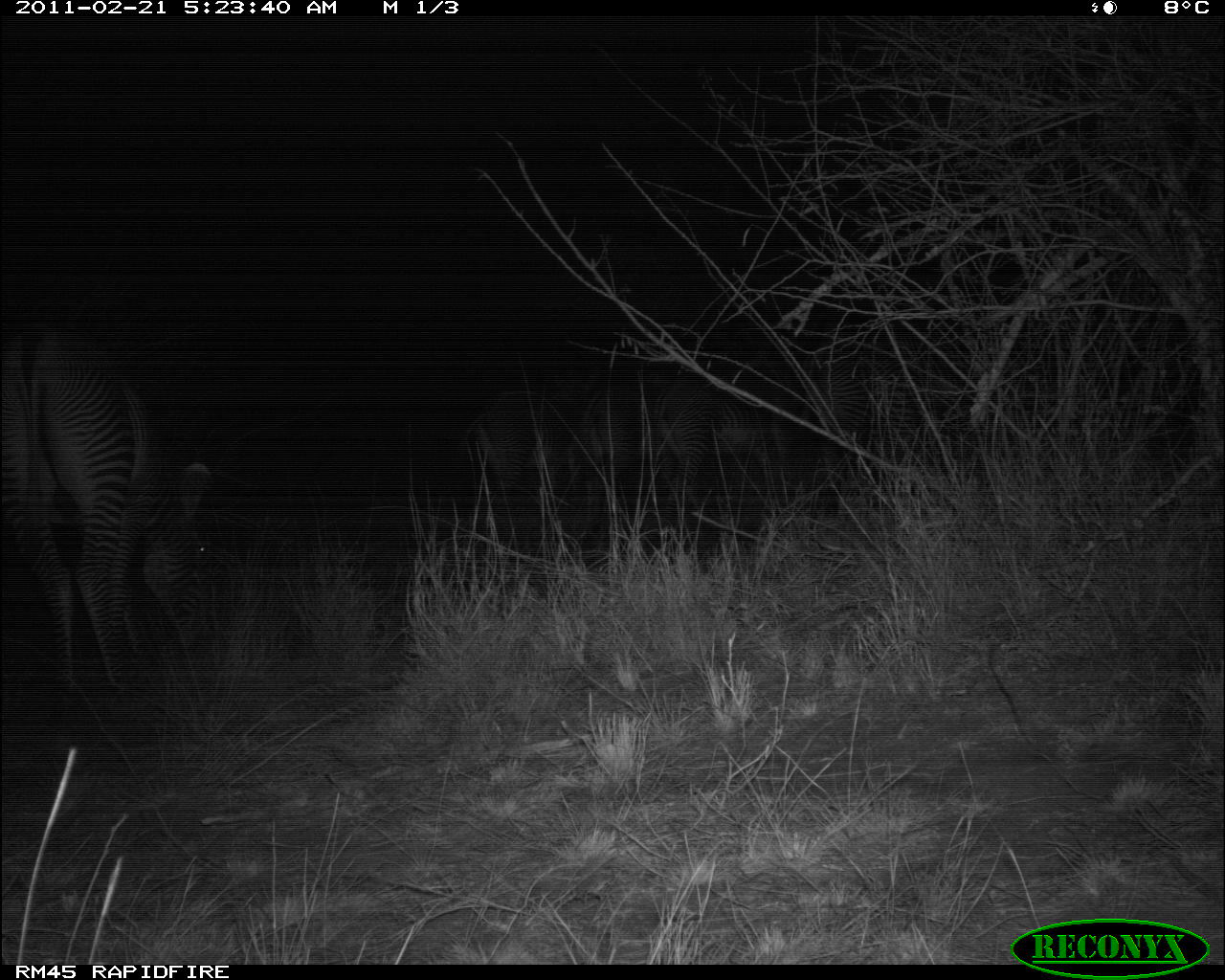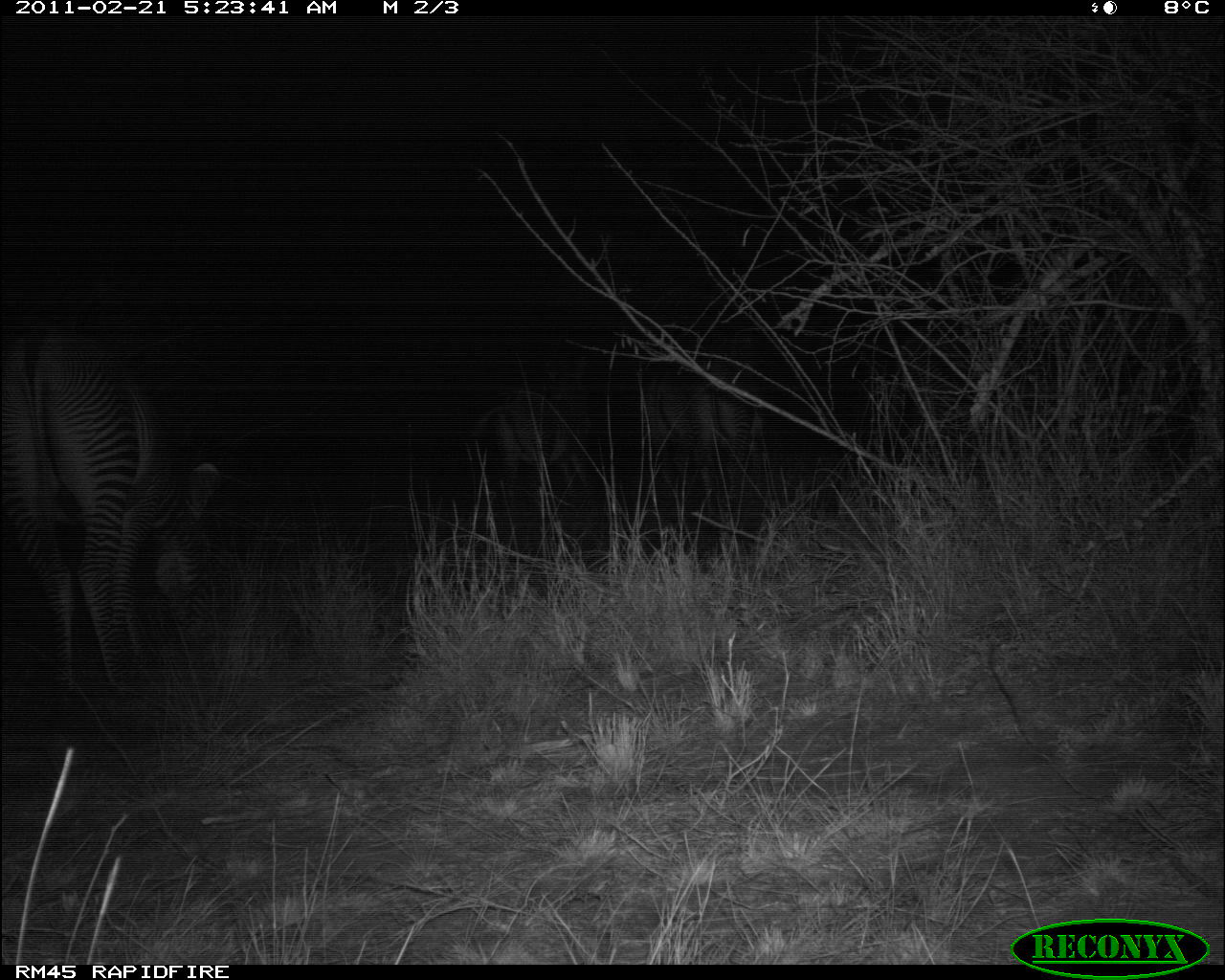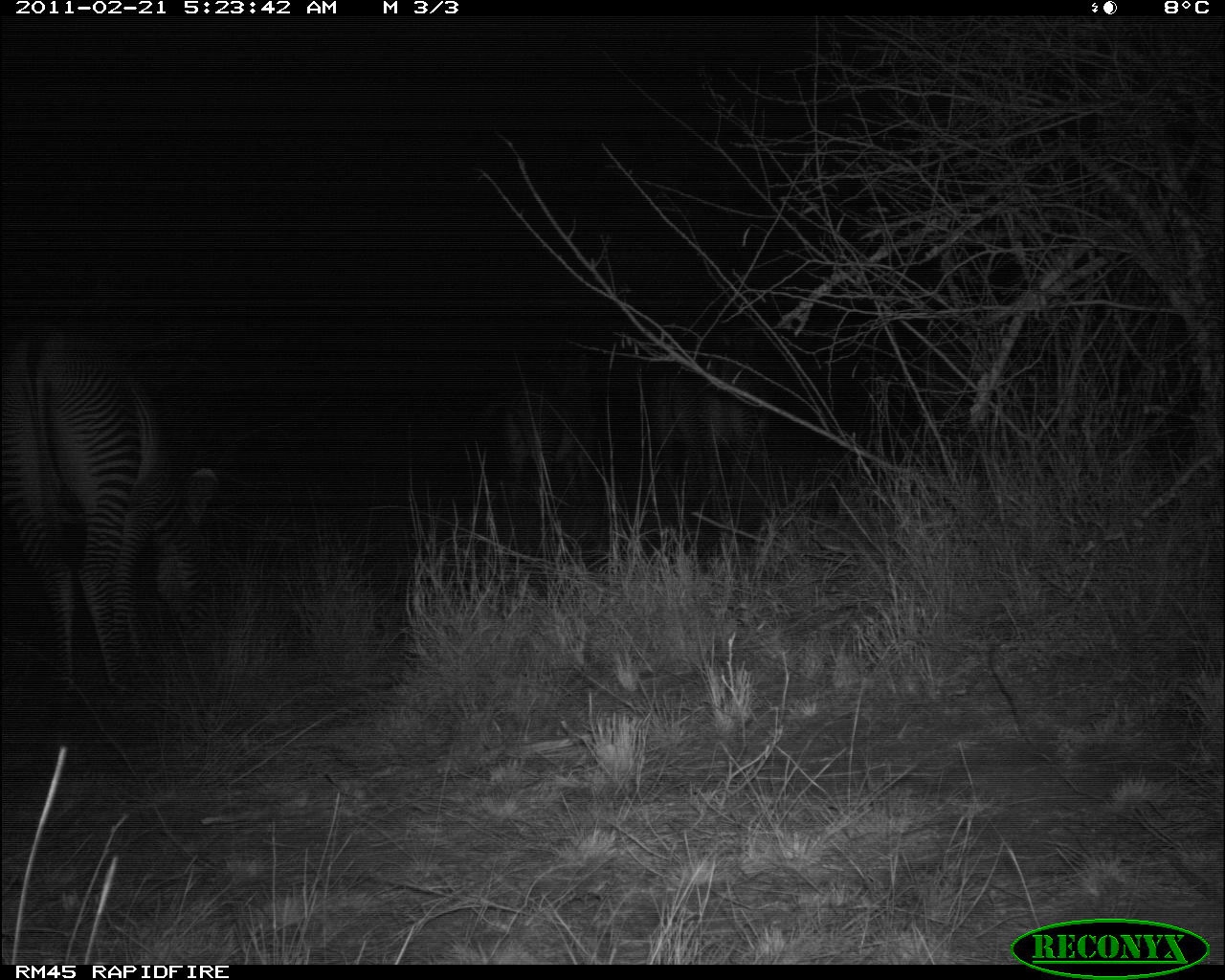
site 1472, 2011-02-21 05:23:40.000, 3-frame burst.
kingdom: Animalia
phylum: Chordata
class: Mammalia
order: Perissodactyla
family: Equidae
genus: Equus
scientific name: Equus grevyi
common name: grévy's zebra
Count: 5.